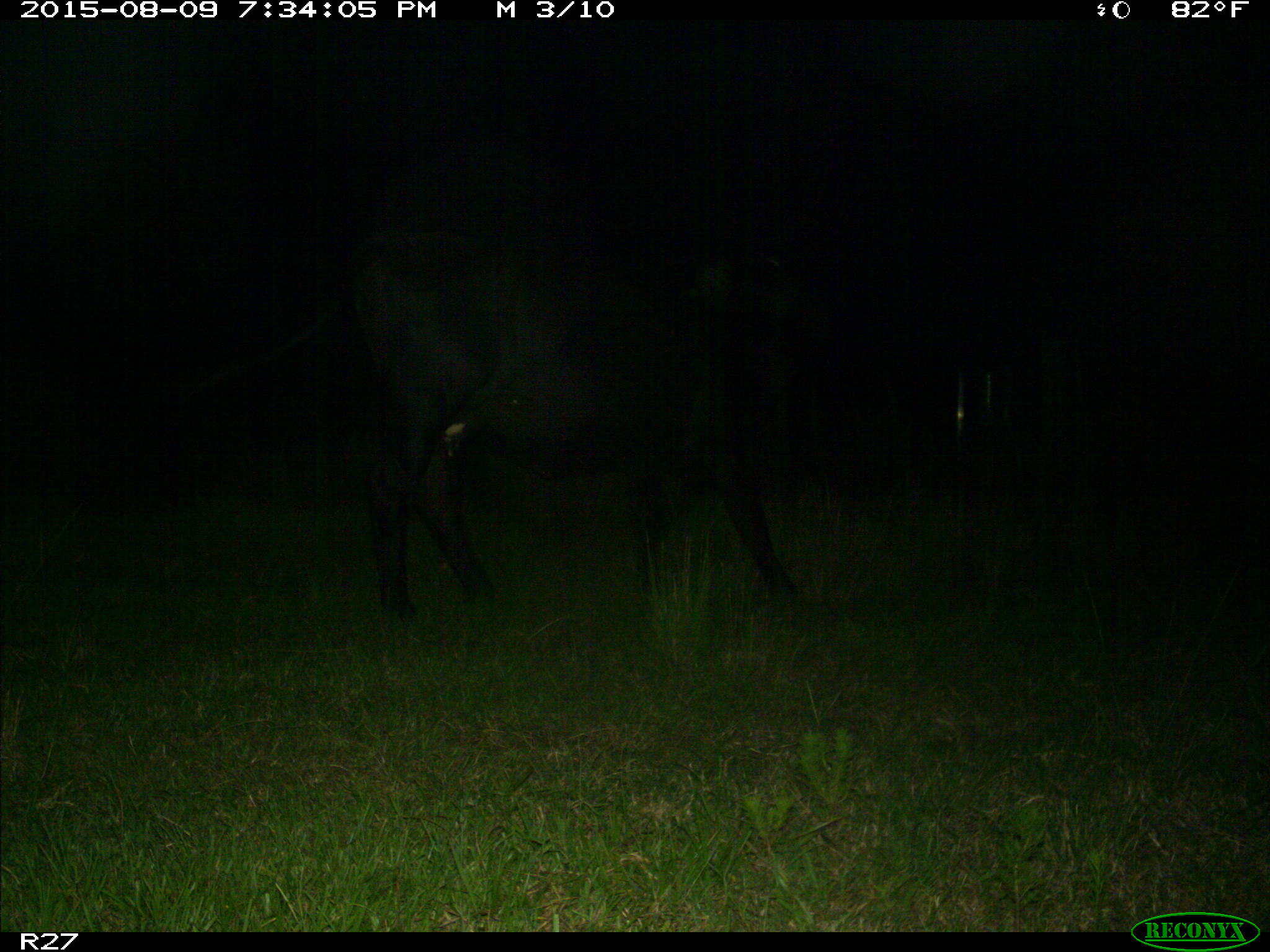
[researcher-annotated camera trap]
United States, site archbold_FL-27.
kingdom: Animalia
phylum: Chordata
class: Mammalia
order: Artiodactyla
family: Bovidae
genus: Bos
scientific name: Bos taurus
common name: domestic cow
Bos taurus (domestic cow).